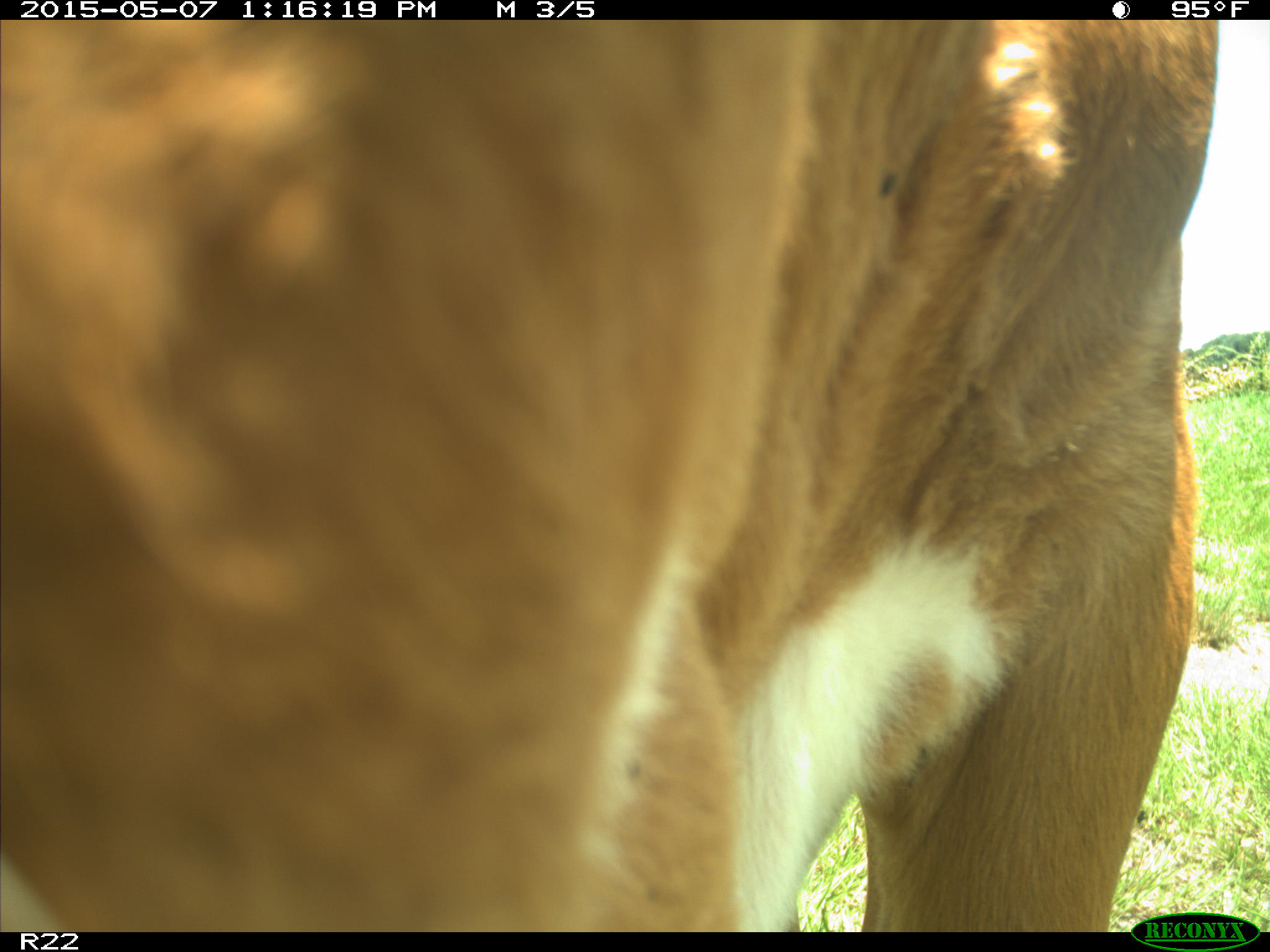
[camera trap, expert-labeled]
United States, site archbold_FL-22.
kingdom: Animalia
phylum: Chordata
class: Mammalia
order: Artiodactyla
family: Bovidae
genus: Bos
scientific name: Bos taurus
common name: domestic cow